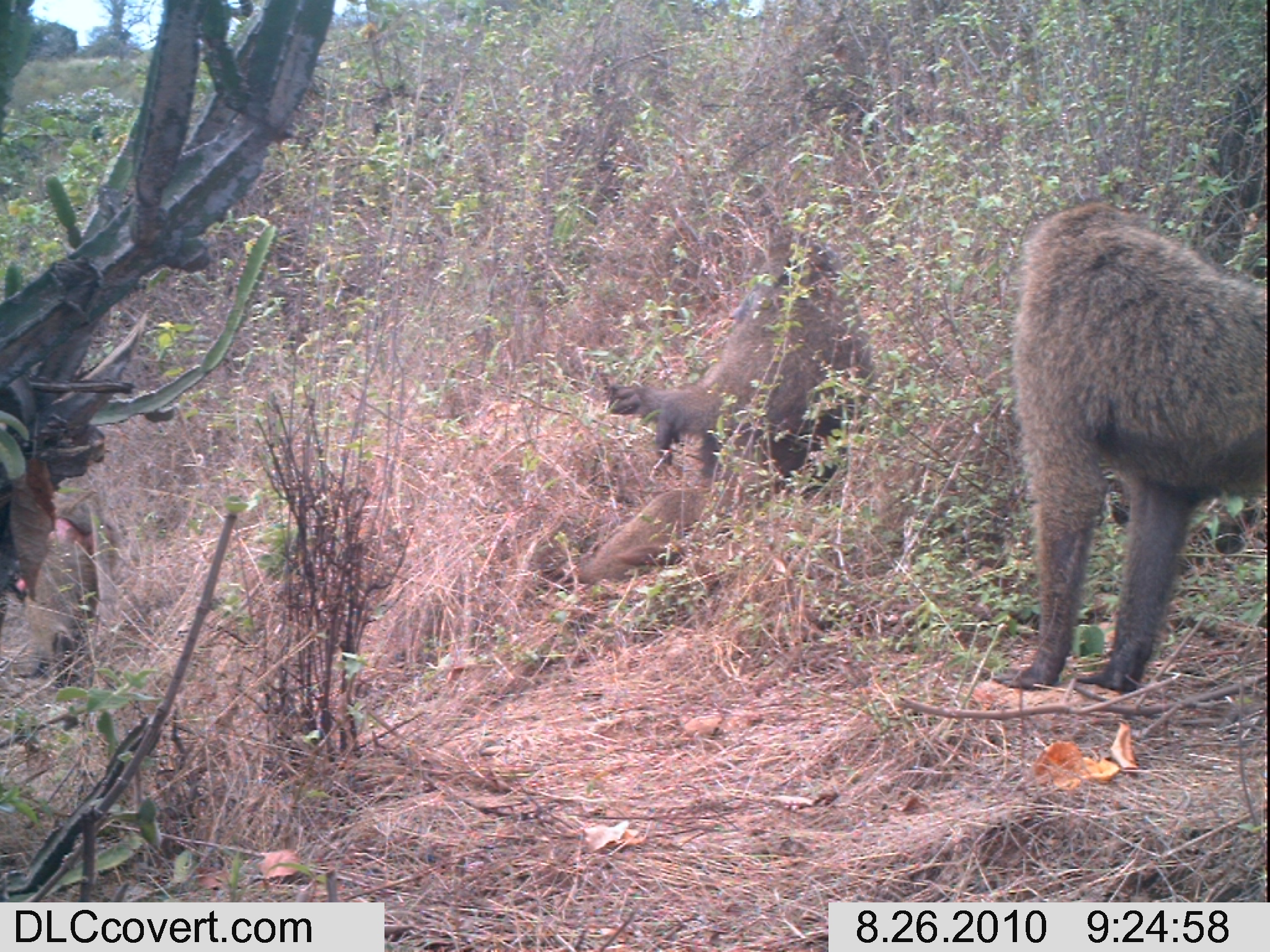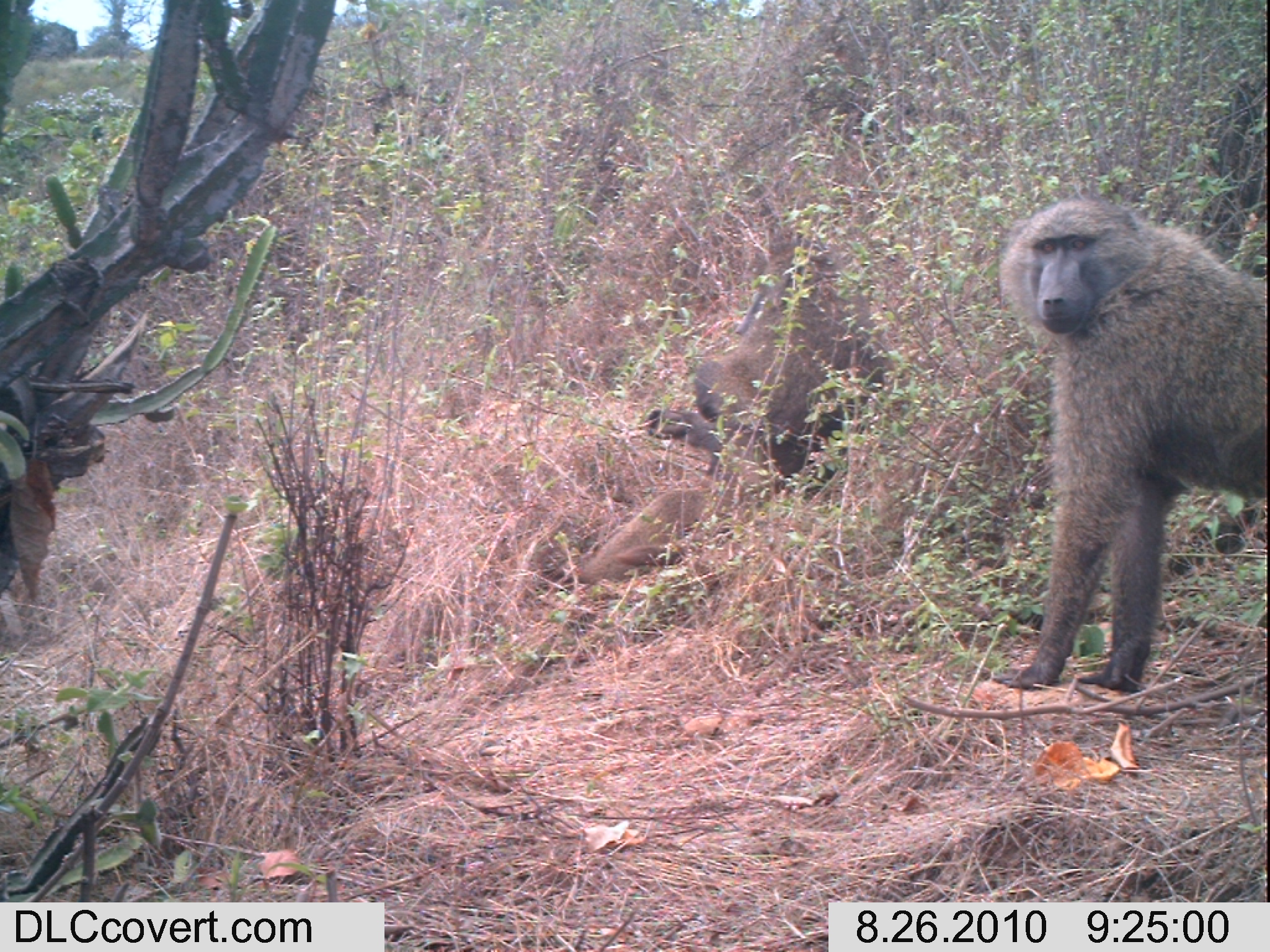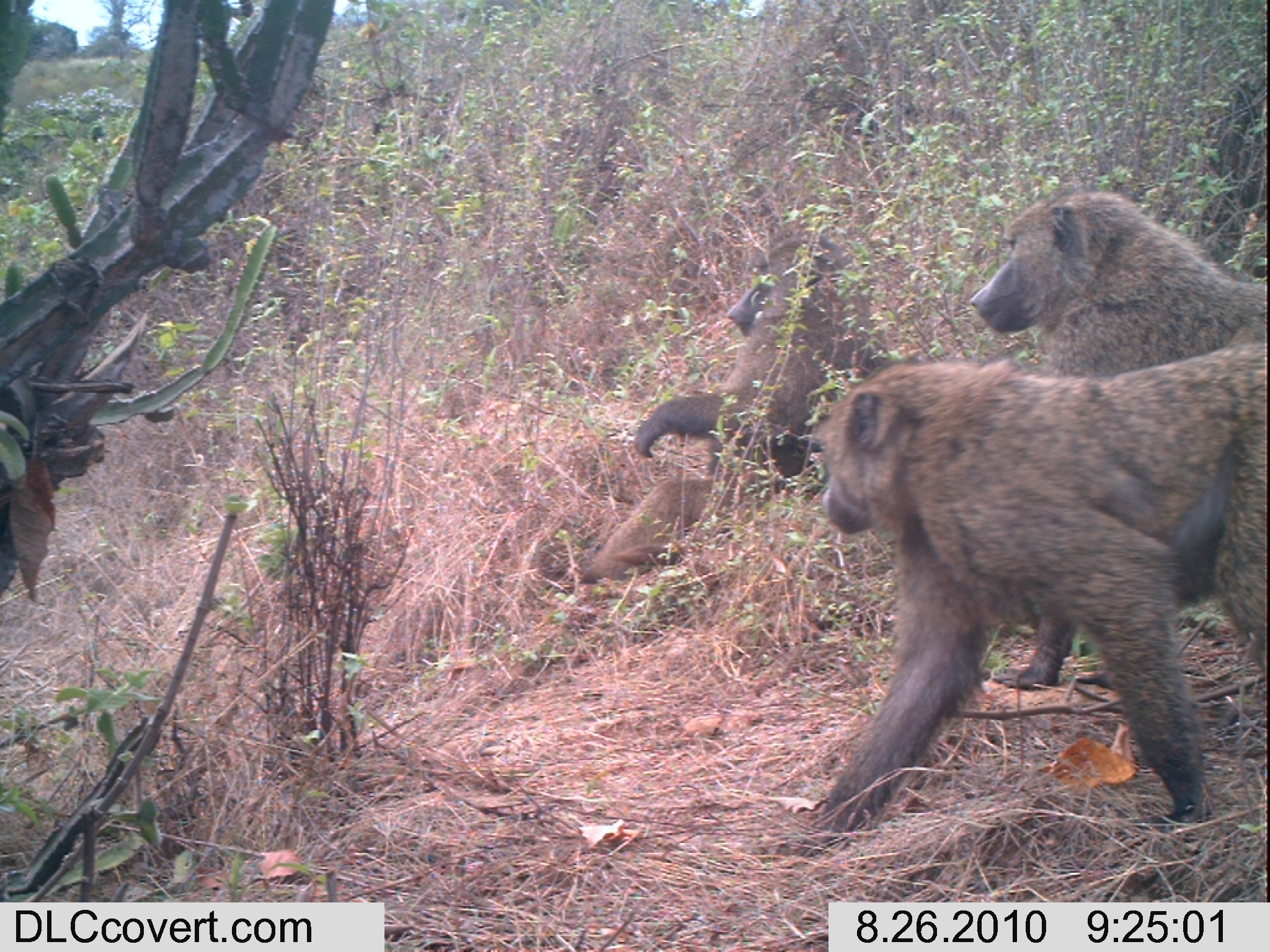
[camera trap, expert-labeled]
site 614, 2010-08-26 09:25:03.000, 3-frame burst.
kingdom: Animalia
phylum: Chordata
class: Mammalia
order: Primates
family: Cercopithecidae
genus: Papio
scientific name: Papio anubis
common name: olive baboon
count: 3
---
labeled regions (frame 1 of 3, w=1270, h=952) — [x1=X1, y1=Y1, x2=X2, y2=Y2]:
papio anubis: [x1=990, y1=202, x2=1267, y2=692]; [x1=540, y1=224, x2=876, y2=595]